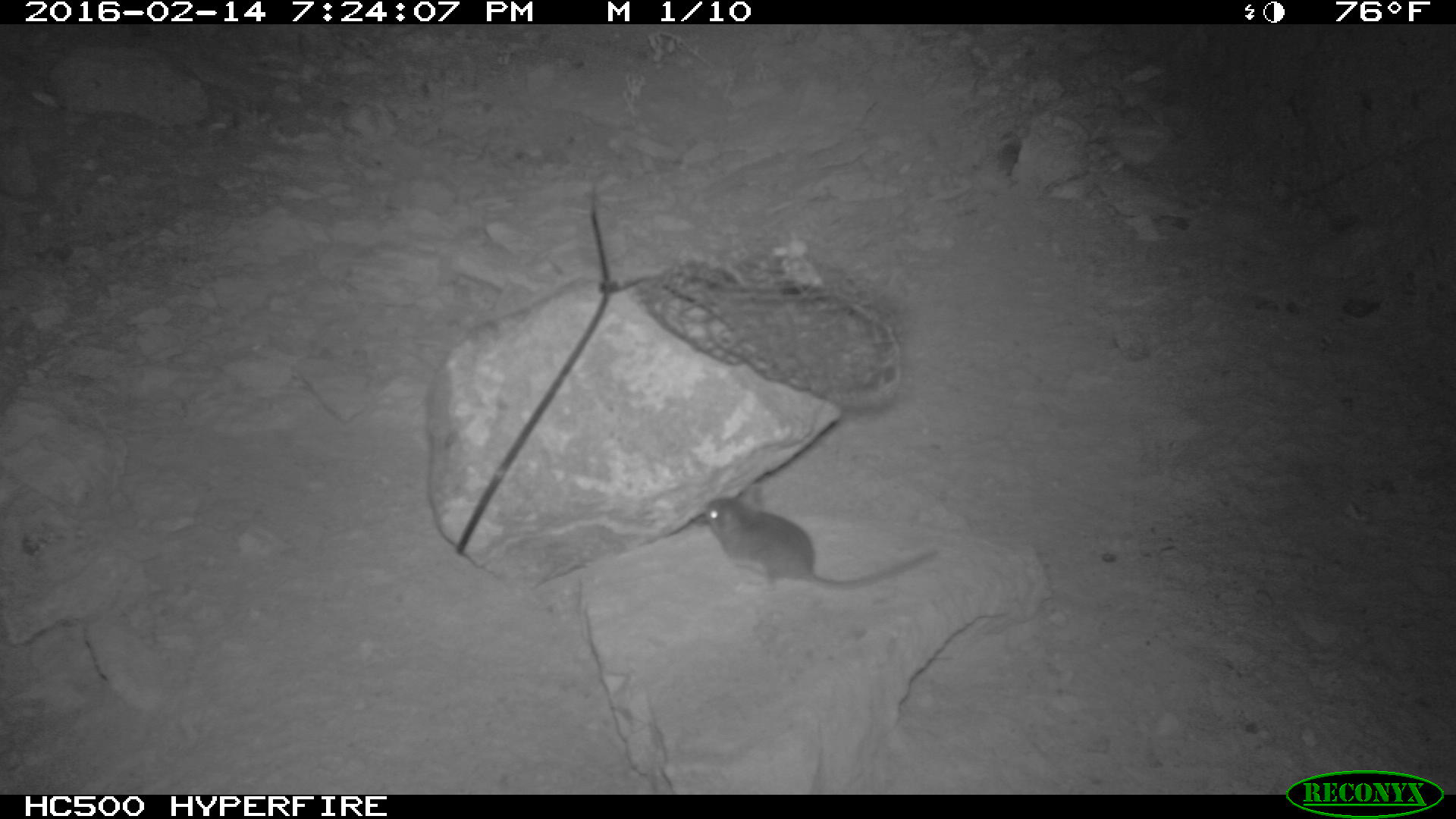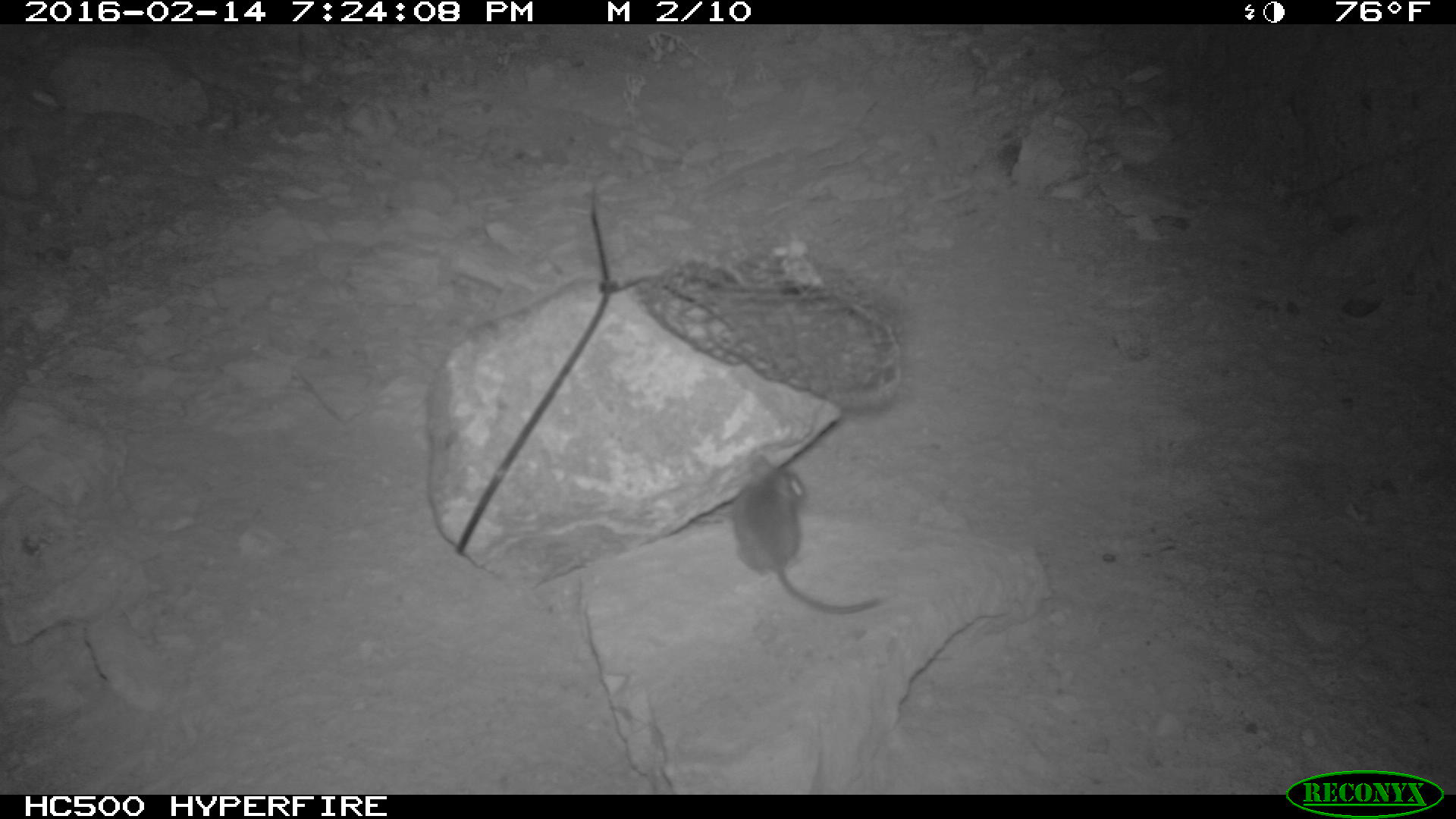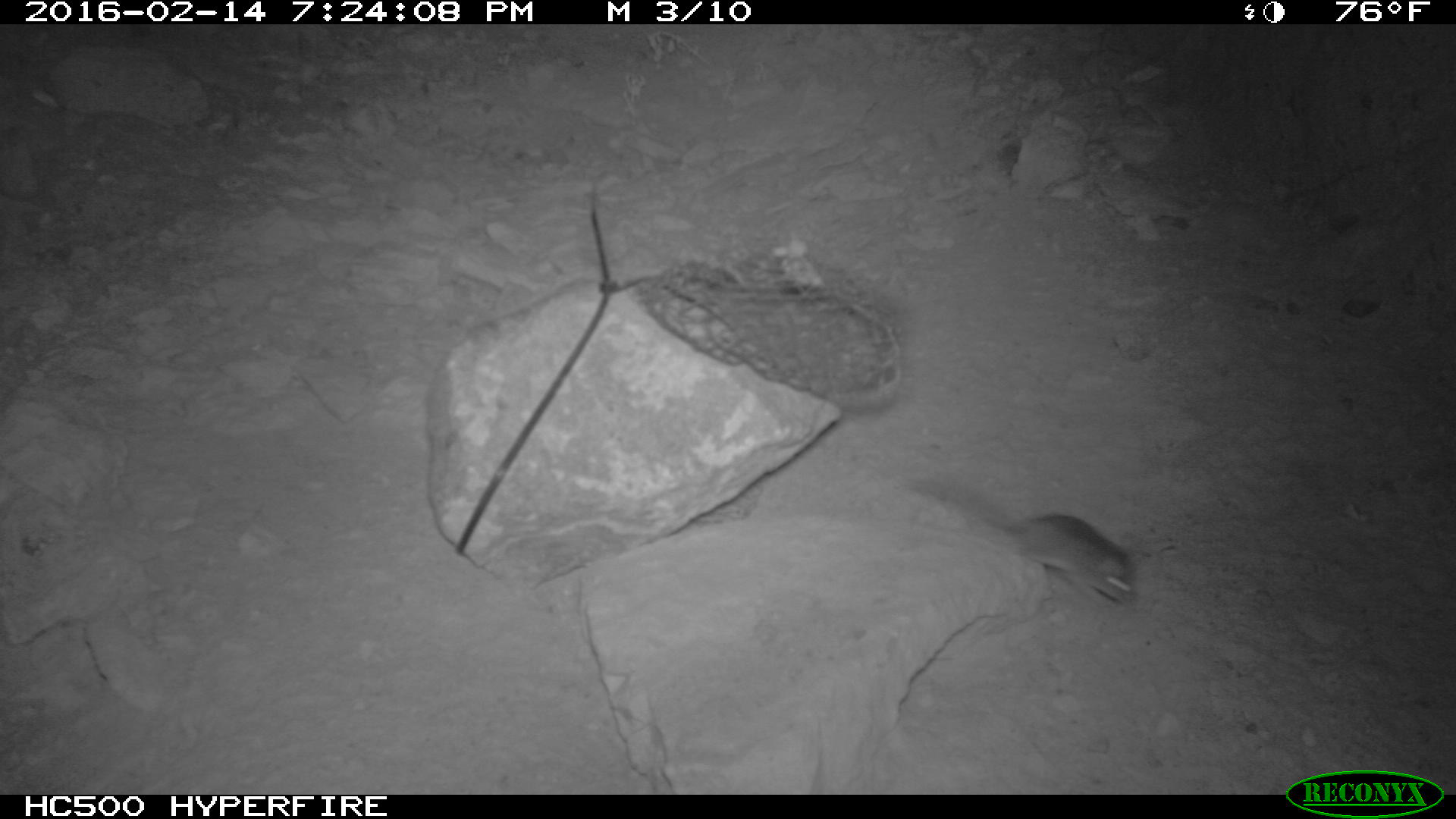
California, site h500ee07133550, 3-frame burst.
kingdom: Animalia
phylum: Chordata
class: Mammalia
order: Rodentia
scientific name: Rodentia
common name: rodent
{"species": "rodent (Rodentia)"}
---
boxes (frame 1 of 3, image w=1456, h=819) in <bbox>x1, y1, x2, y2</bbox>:
rodent: <bbox>706, 487, 938, 588</bbox>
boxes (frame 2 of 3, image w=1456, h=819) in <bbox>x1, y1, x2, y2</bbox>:
rodent: <bbox>732, 454, 880, 614</bbox>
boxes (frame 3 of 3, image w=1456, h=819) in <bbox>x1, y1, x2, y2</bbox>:
rodent: <bbox>908, 472, 1137, 604</bbox>